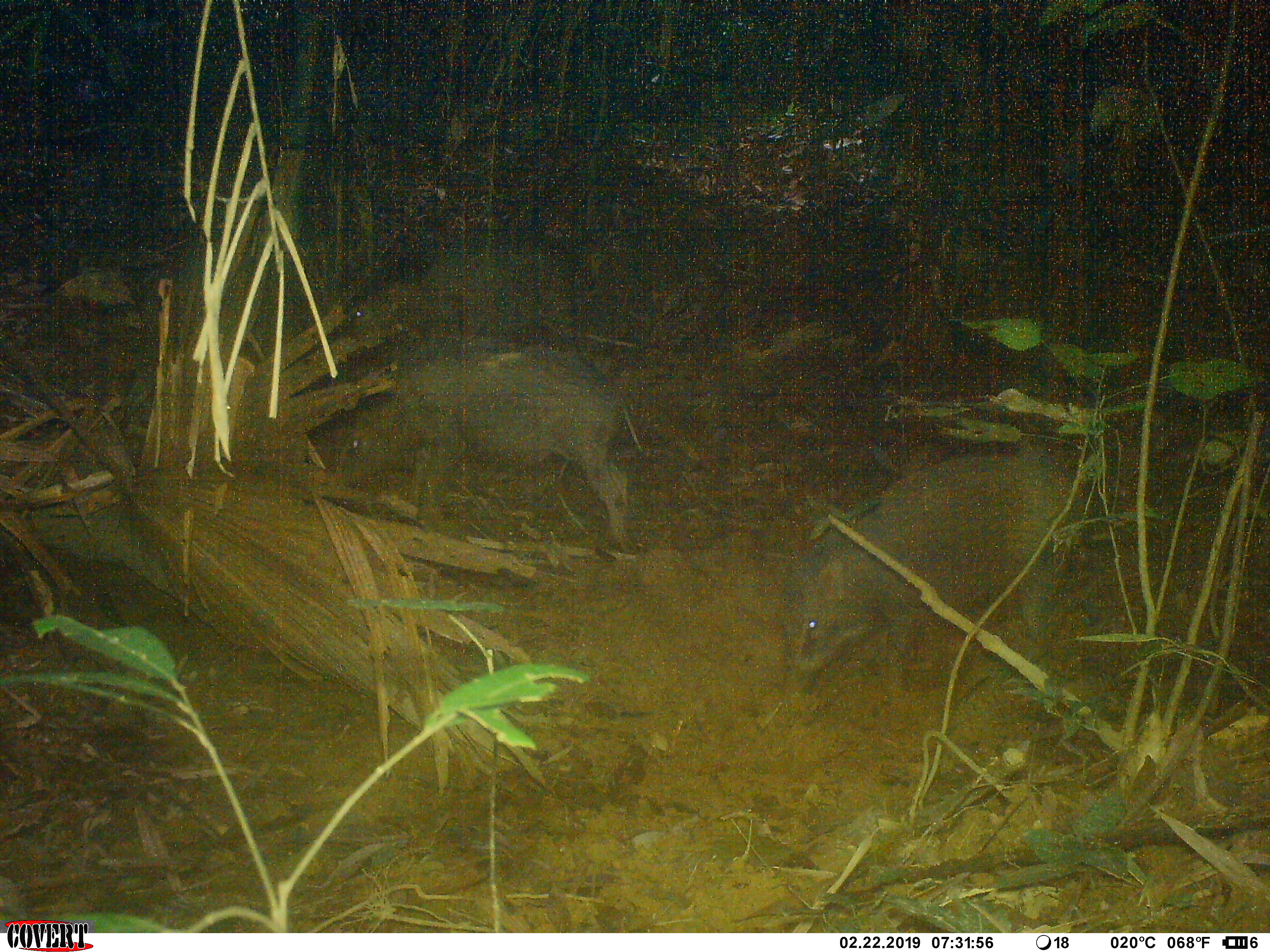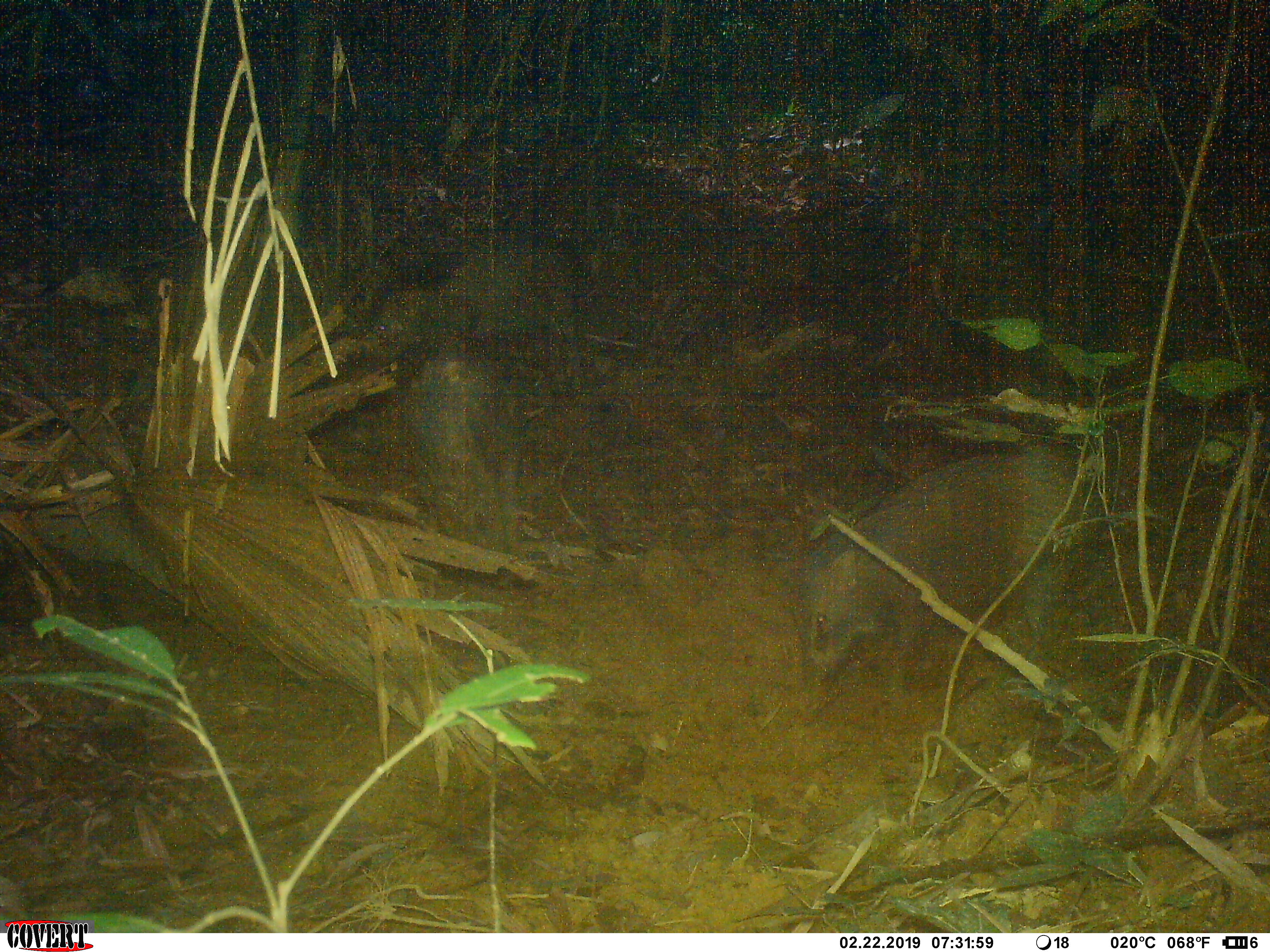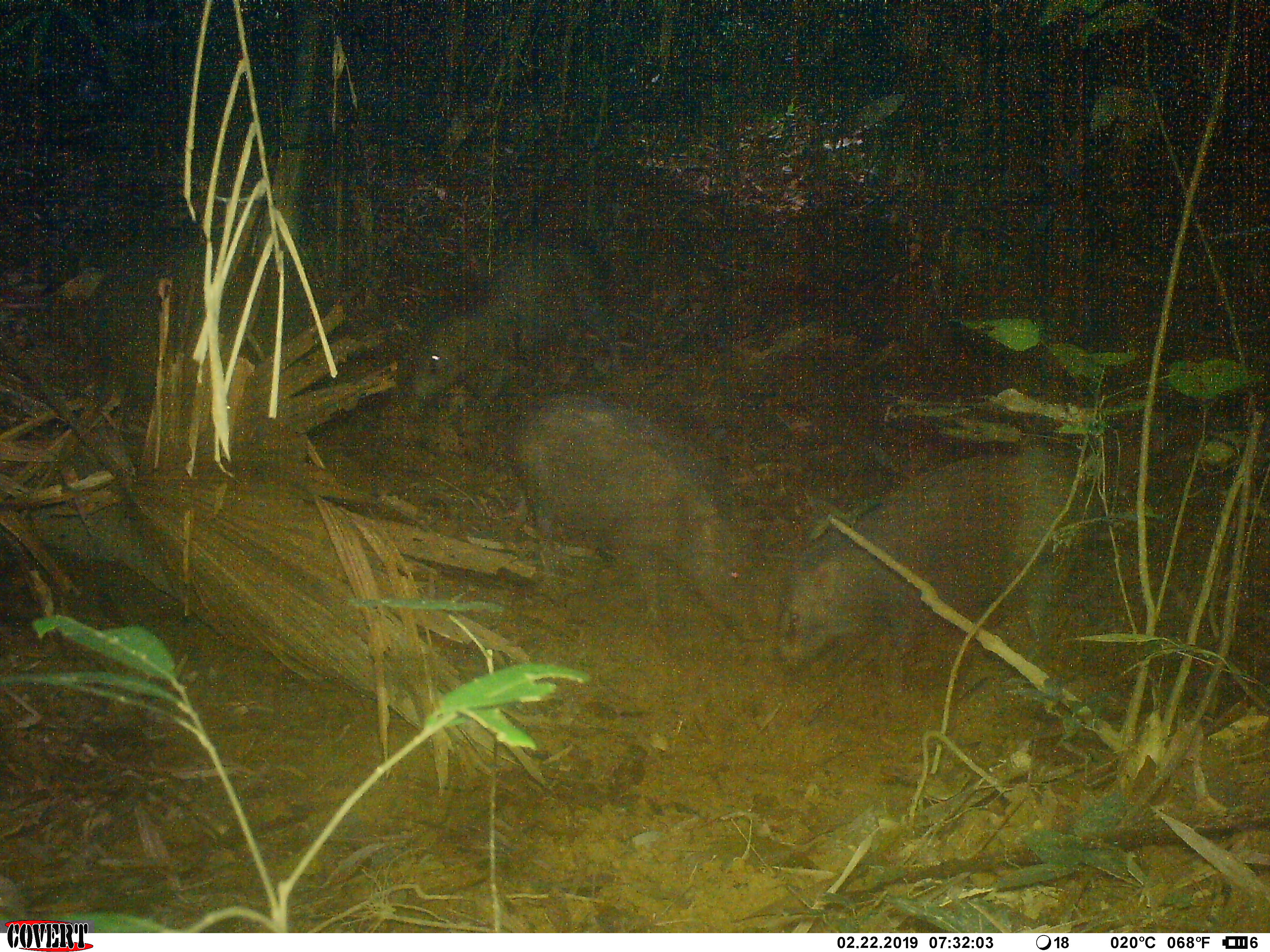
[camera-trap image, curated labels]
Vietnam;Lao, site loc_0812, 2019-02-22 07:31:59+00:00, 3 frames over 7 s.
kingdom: Animalia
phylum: Chordata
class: Mammalia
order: Artiodactyla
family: Suidae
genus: Sus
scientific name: Sus scrofa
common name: eurasian wild pig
Eurasian wild pig (Sus scrofa). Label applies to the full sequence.